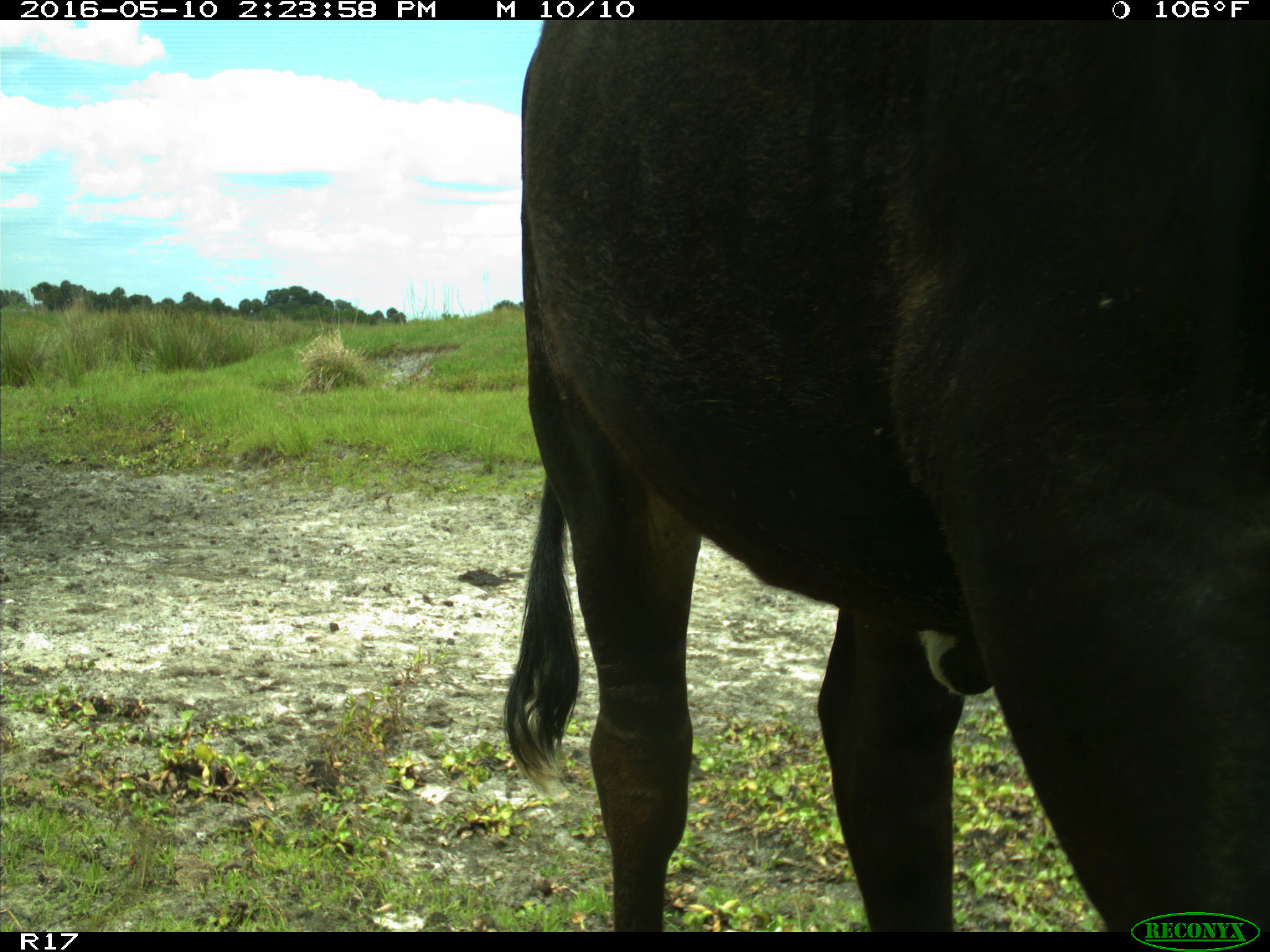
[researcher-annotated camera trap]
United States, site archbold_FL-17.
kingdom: Animalia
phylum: Chordata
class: Mammalia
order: Artiodactyla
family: Bovidae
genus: Bos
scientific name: Bos taurus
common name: domestic cow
Bos taurus (domestic cow).